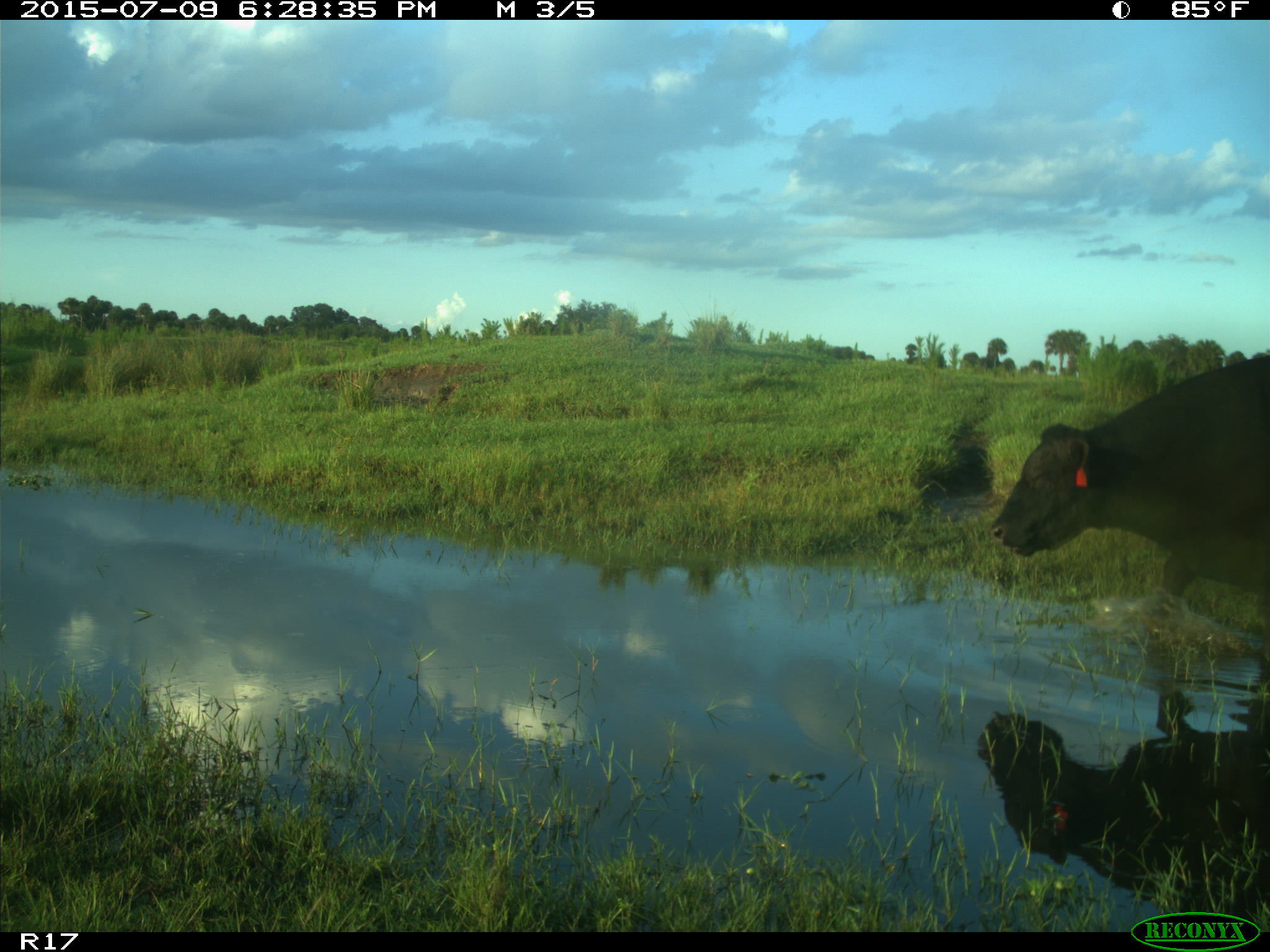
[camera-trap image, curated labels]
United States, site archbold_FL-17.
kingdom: Animalia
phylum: Chordata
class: Mammalia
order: Artiodactyla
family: Bovidae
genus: Bos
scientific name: Bos taurus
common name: domestic cow